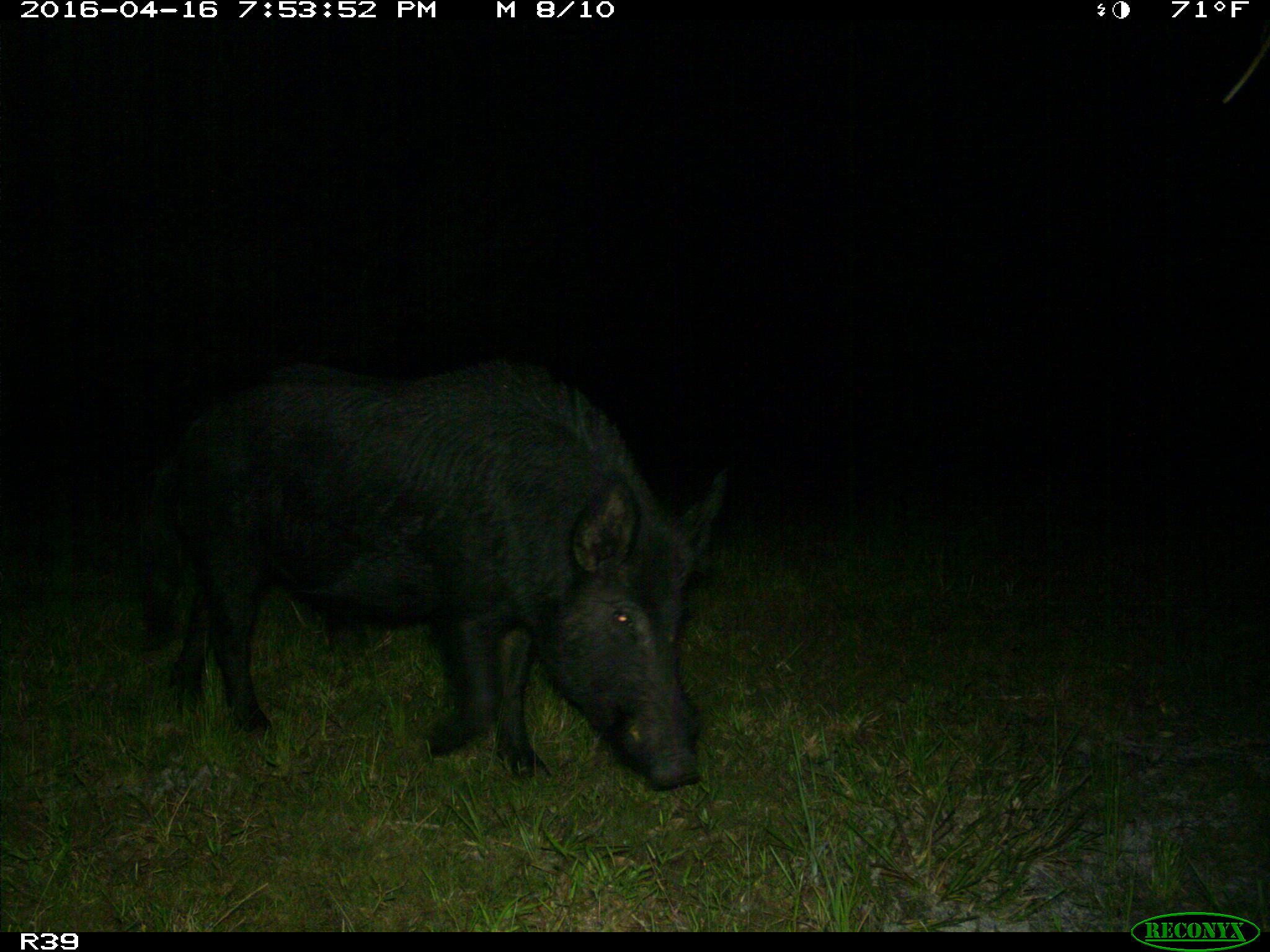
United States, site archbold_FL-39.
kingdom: Animalia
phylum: Chordata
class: Mammalia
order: Artiodactyla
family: Suidae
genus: Sus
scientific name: Sus scrofa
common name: wild boar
Sus scrofa (wild boar).